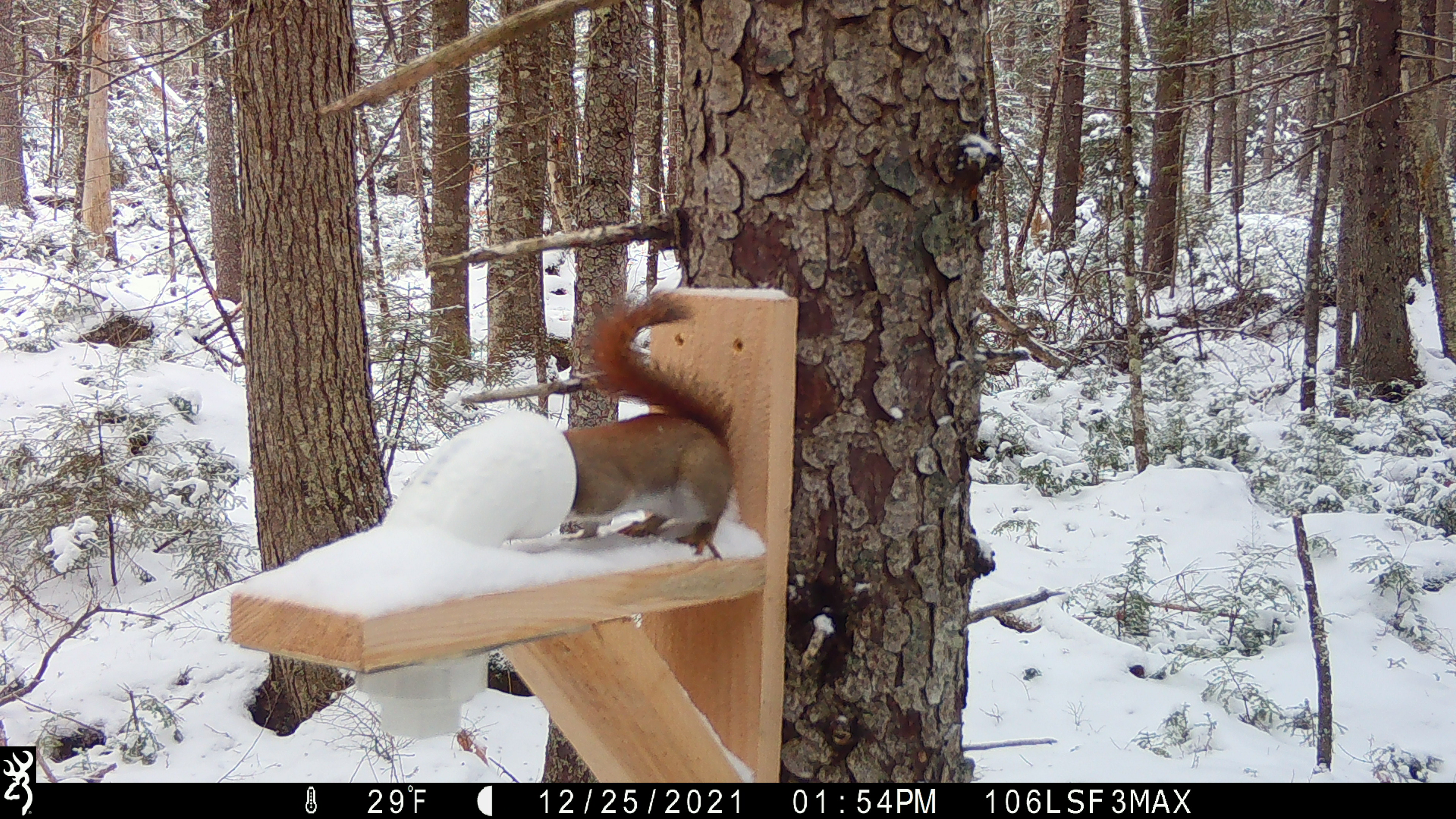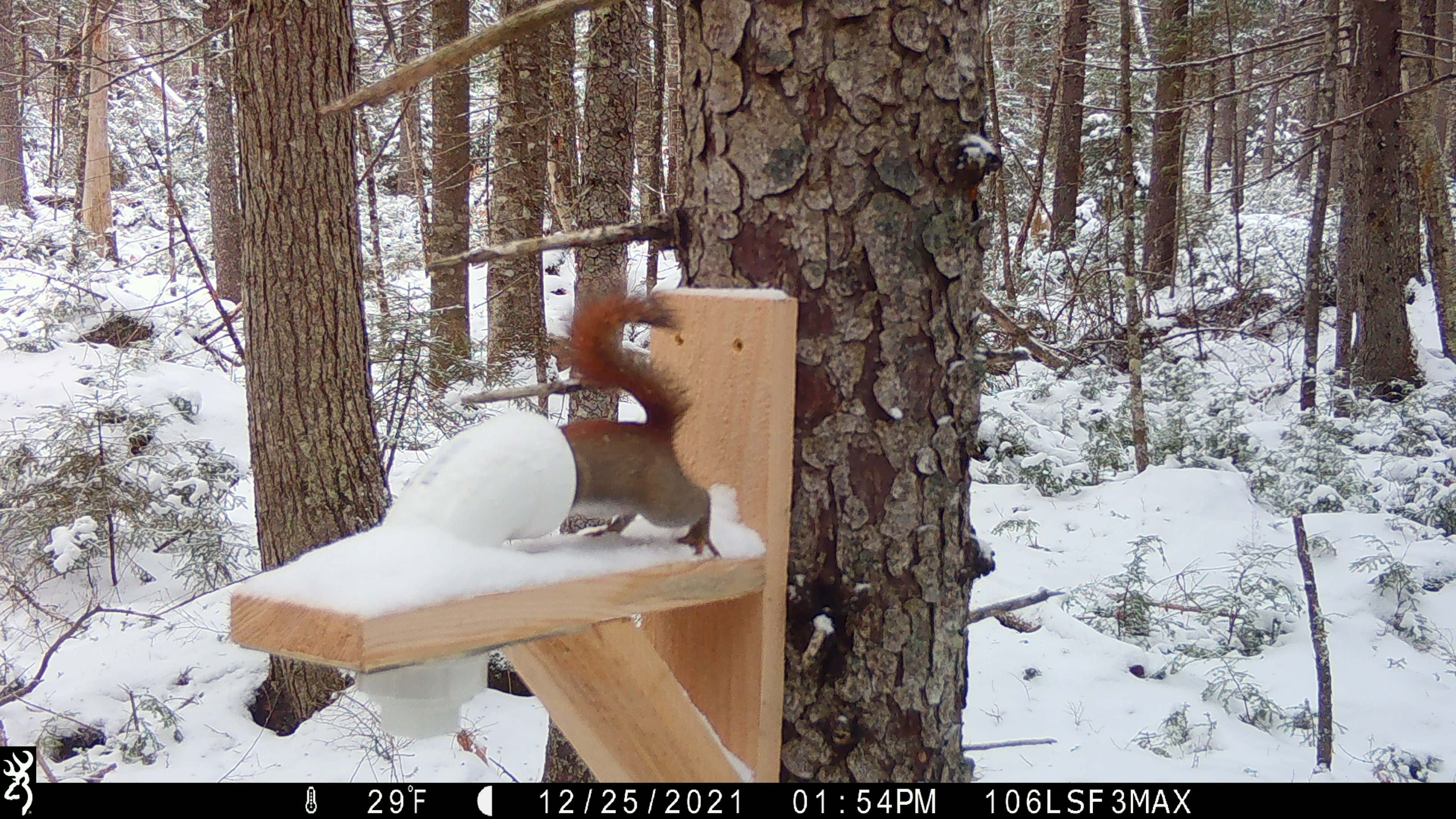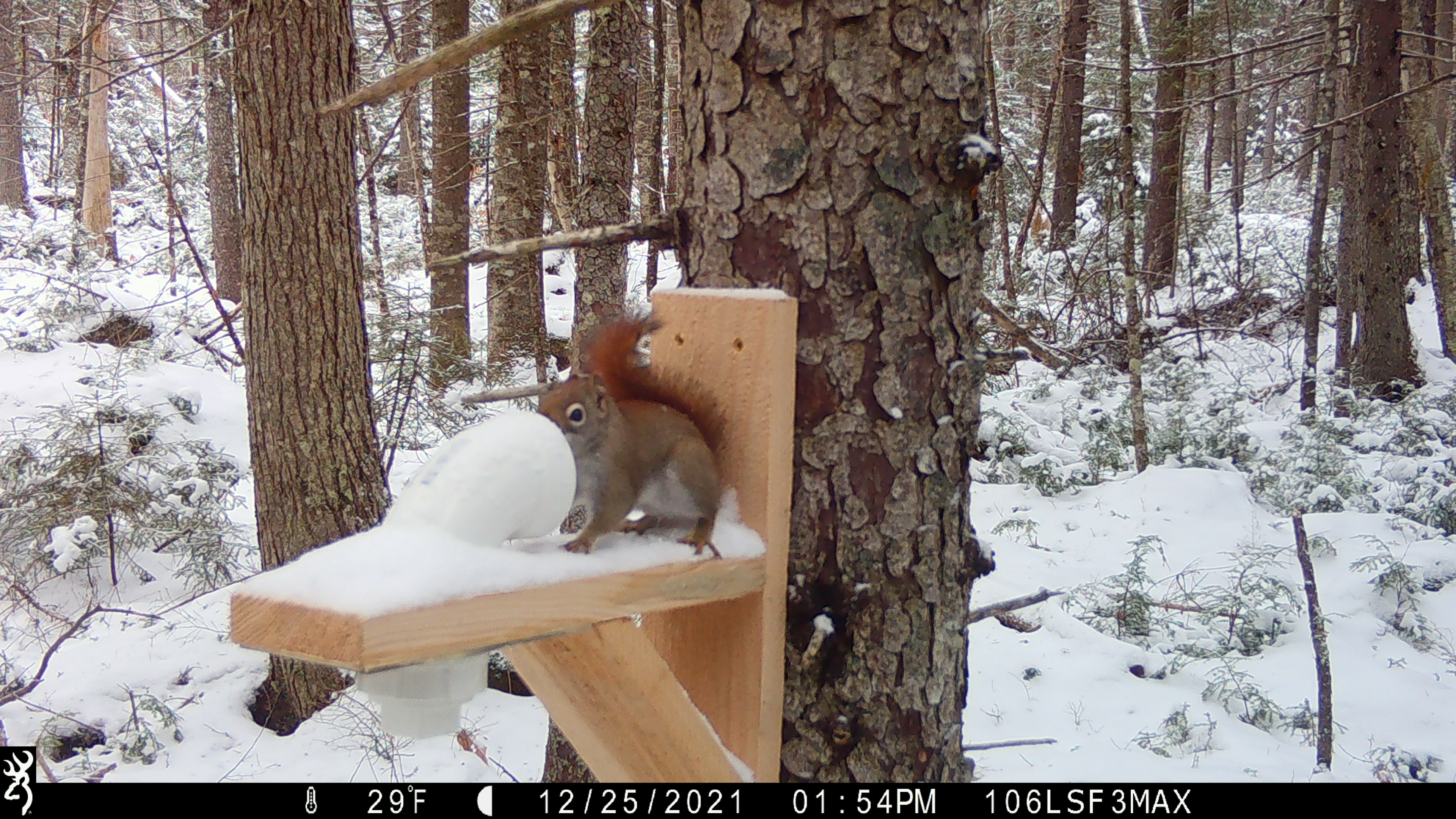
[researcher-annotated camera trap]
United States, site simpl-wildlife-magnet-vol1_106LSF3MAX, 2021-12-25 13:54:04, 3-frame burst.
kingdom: Animalia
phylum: Chordata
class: Mammalia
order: Rodentia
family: Sciuridae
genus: Tamiasciurus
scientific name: Tamiasciurus hudsonicus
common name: red squirrel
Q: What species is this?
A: Red squirrel (Tamiasciurus hudsonicus).